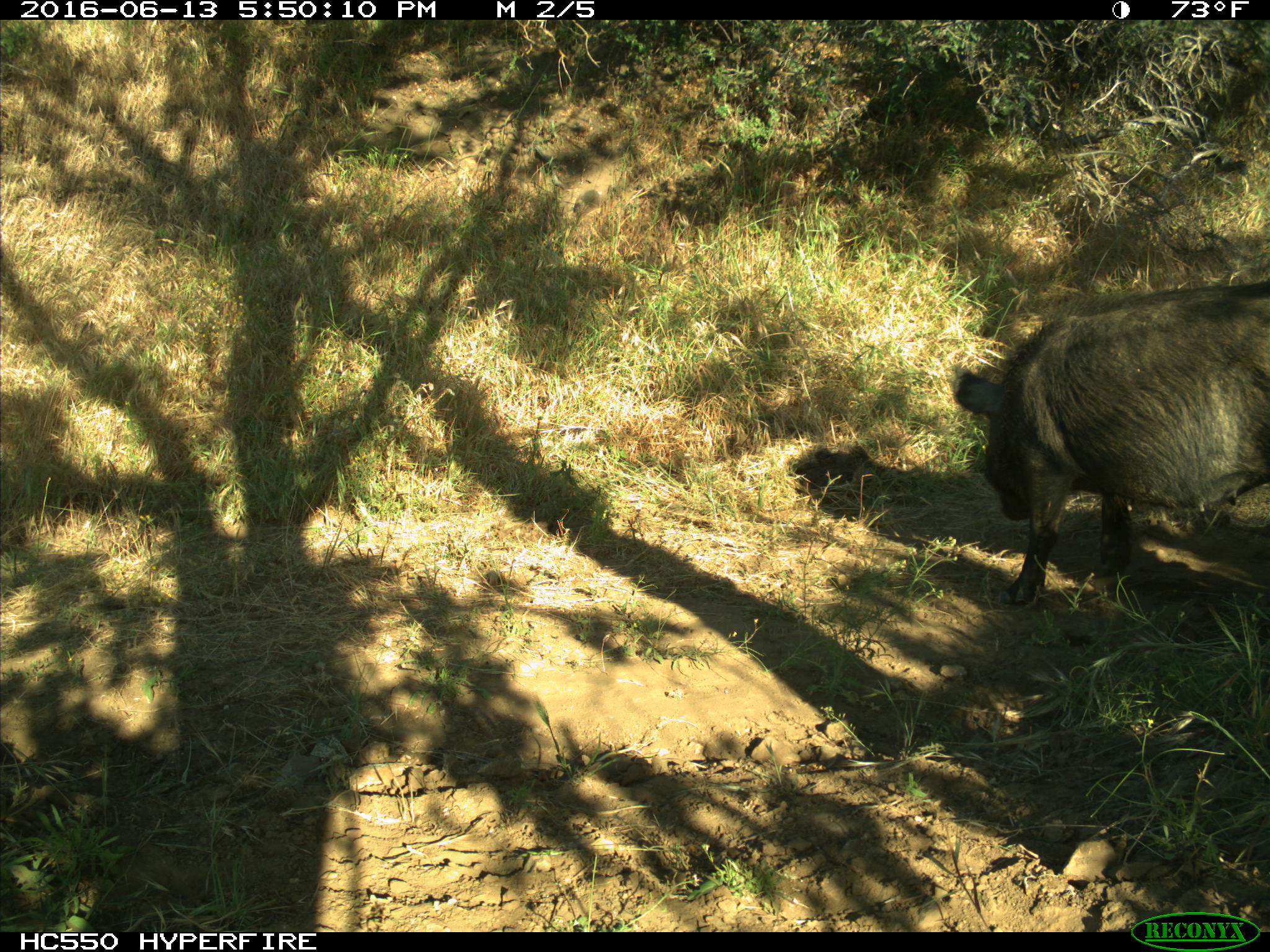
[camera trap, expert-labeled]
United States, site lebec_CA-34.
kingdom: Animalia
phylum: Chordata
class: Mammalia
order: Artiodactyla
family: Suidae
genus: Sus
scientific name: Sus scrofa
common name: wild boar